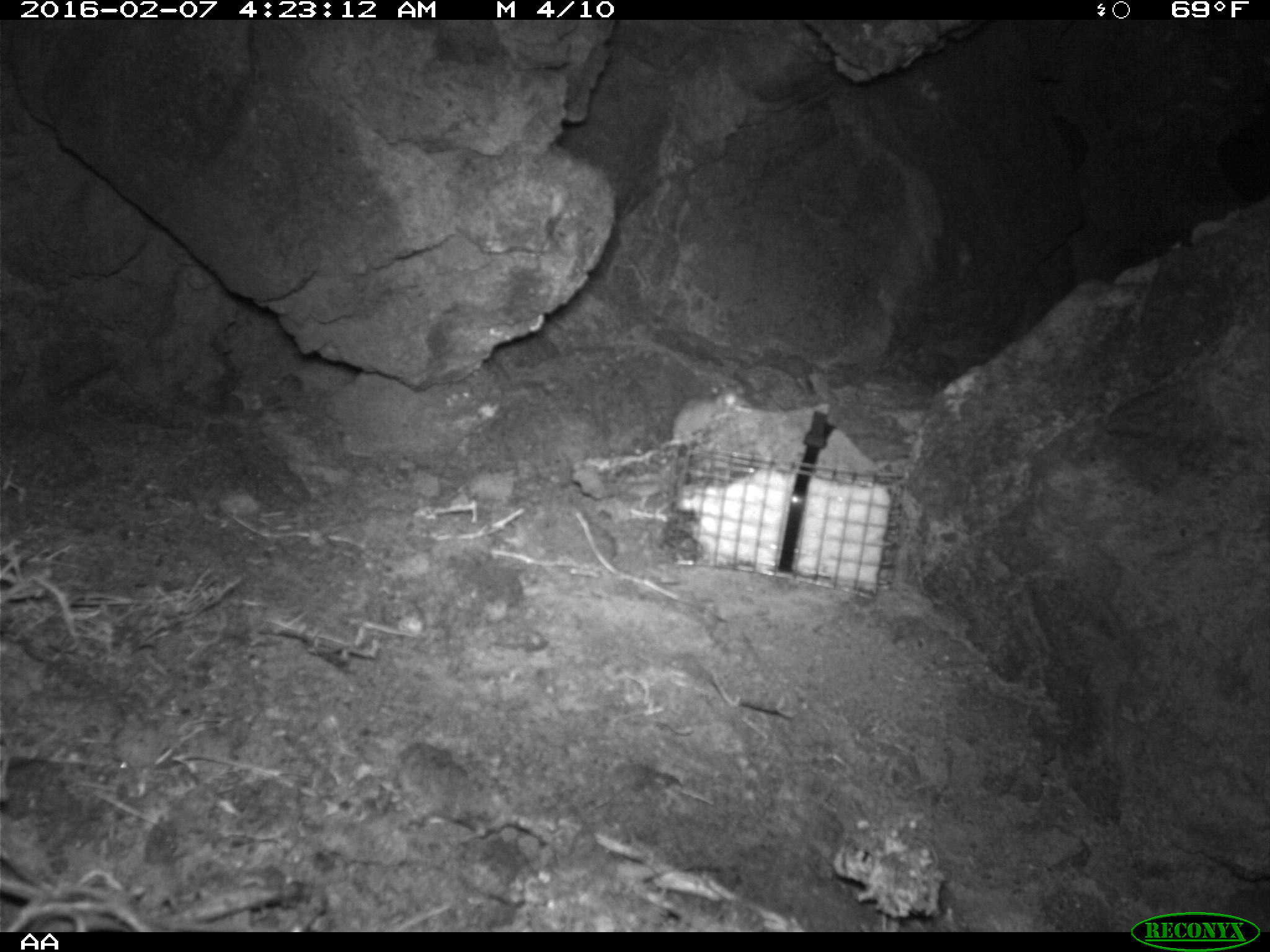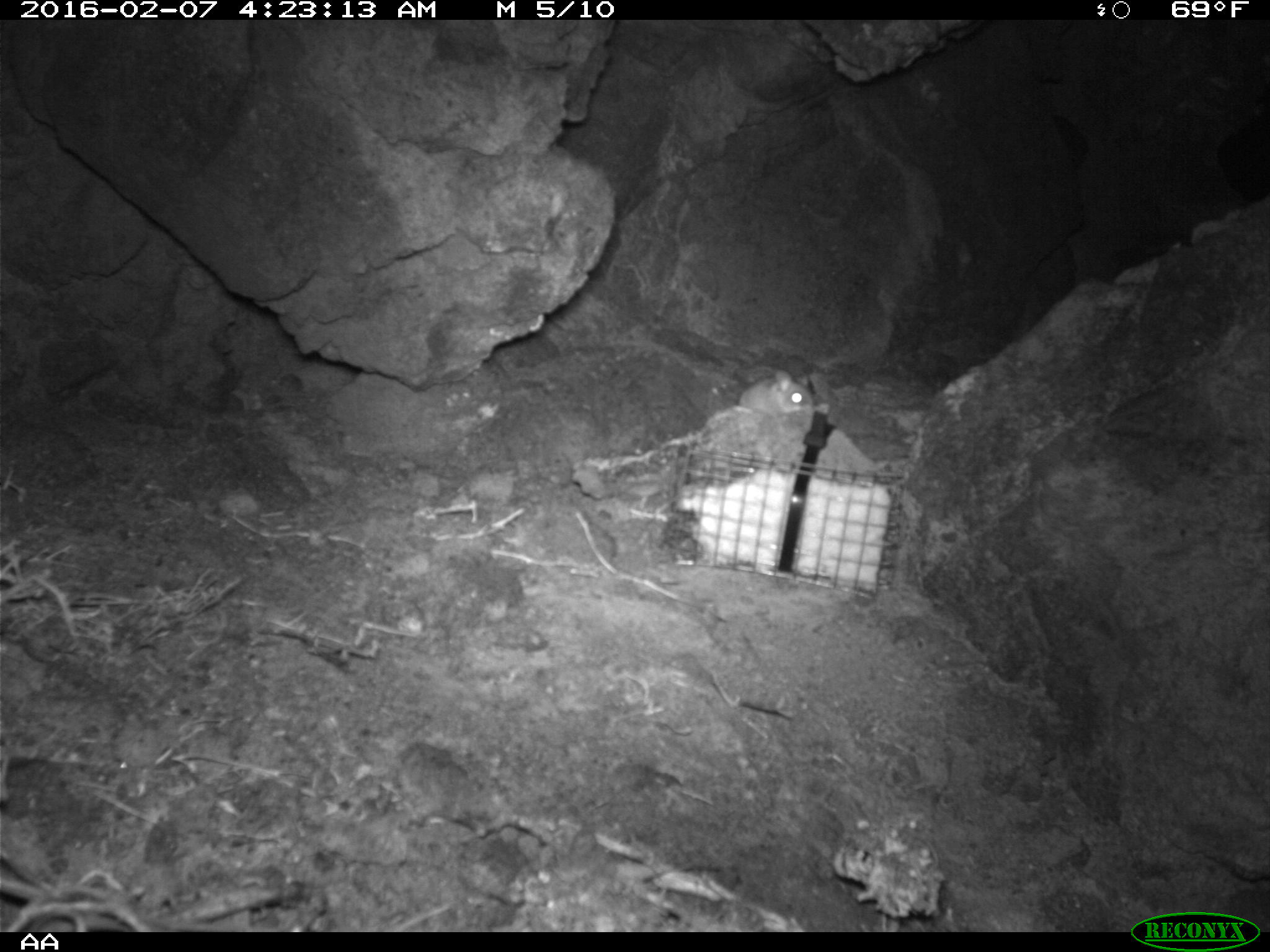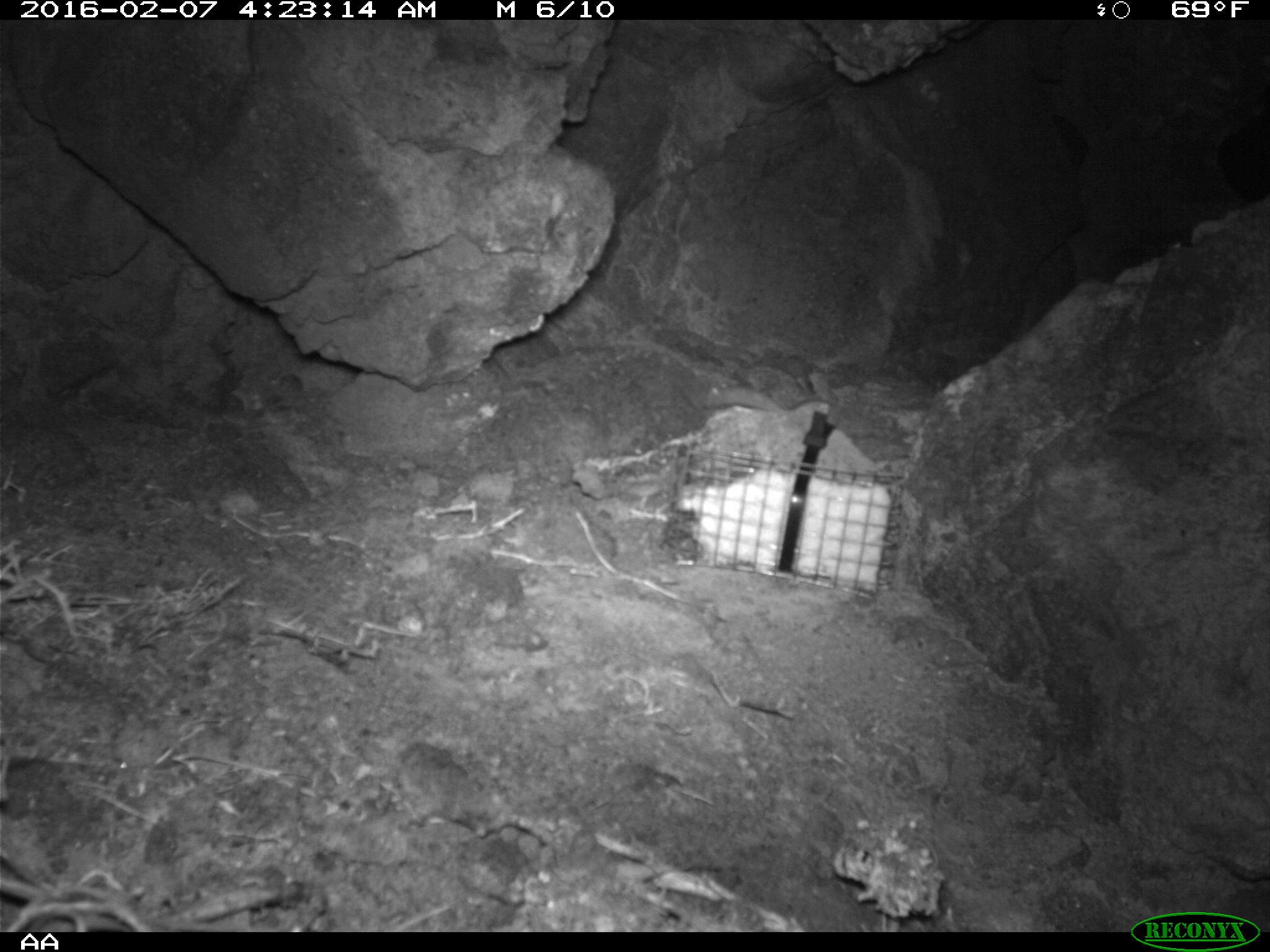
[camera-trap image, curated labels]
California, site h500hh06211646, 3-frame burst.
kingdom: Animalia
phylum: Chordata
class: Mammalia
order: Rodentia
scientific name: Rodentia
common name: rodent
Rodent (Rodentia).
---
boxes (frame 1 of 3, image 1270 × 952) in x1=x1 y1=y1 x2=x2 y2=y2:
rodent: x1=671 y1=388 x2=737 y2=439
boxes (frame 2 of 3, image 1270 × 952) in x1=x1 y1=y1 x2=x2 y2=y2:
rodent: x1=738 y1=364 x2=816 y2=414